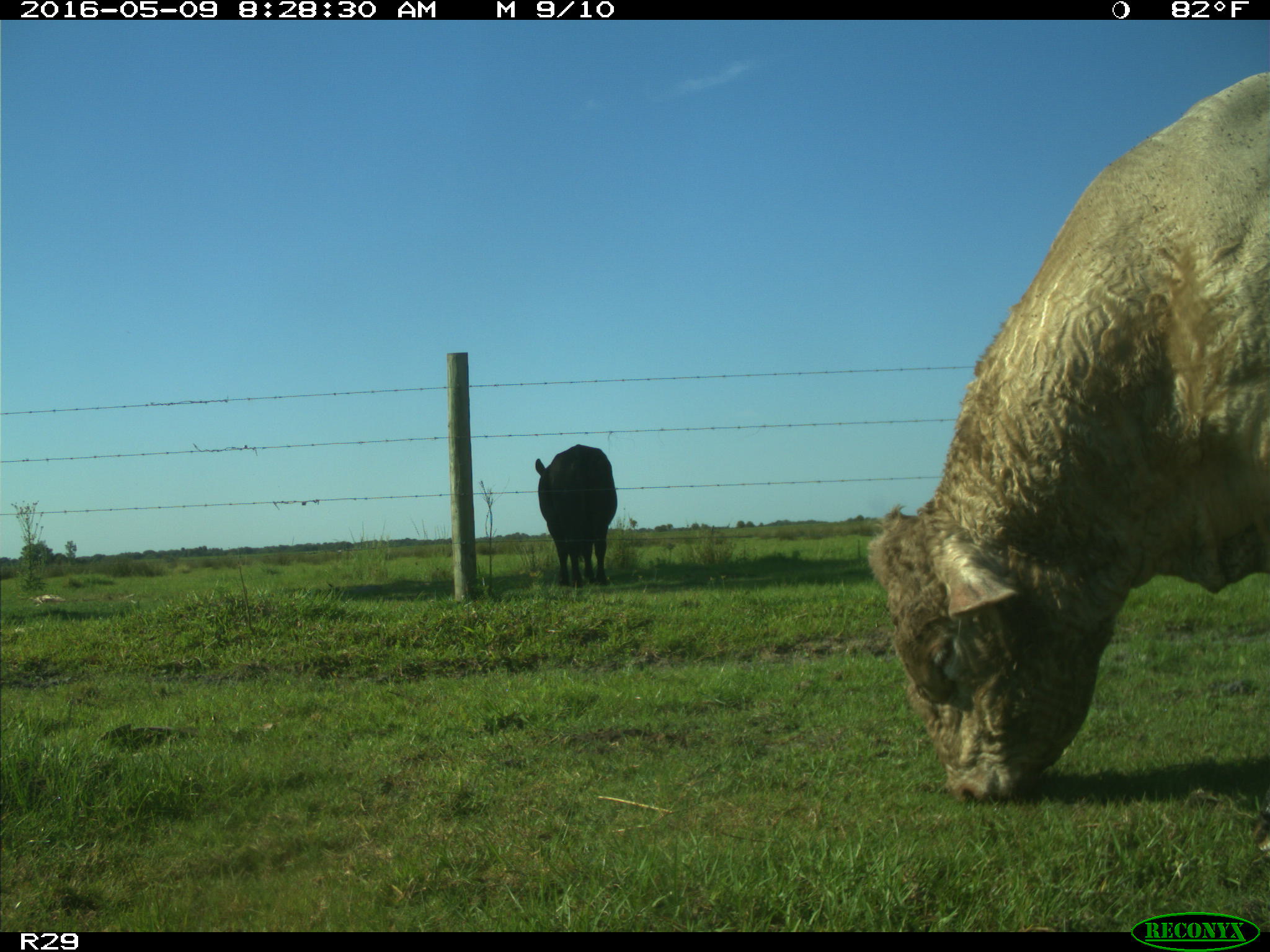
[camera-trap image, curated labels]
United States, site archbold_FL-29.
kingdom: Animalia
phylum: Chordata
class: Mammalia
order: Artiodactyla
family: Bovidae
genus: Bos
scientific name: Bos taurus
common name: domestic cow